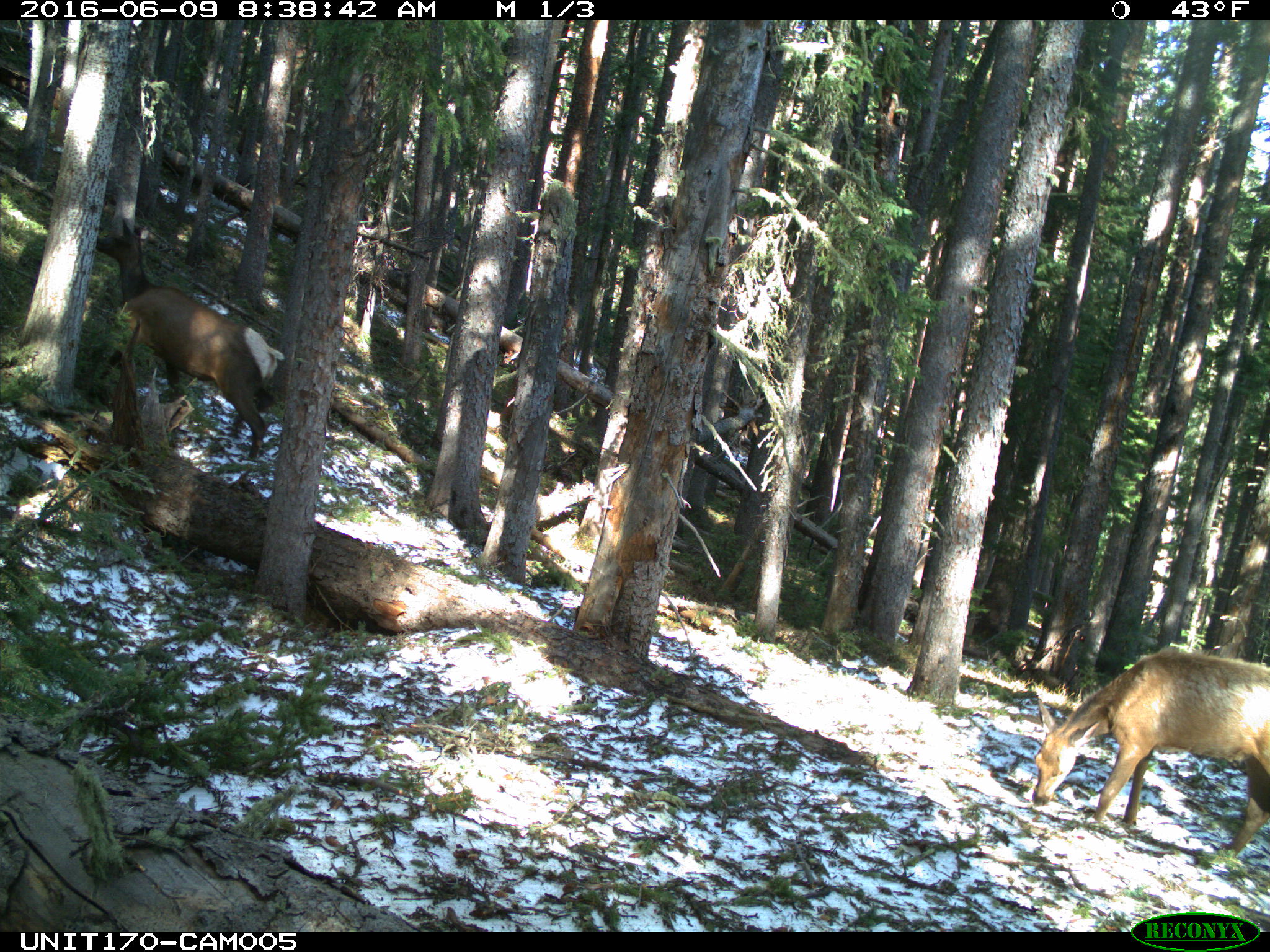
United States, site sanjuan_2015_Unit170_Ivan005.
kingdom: Animalia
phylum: Chordata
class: Mammalia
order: Artiodactyla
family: Cervidae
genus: Cervus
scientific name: Cervus elaphus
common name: red deer